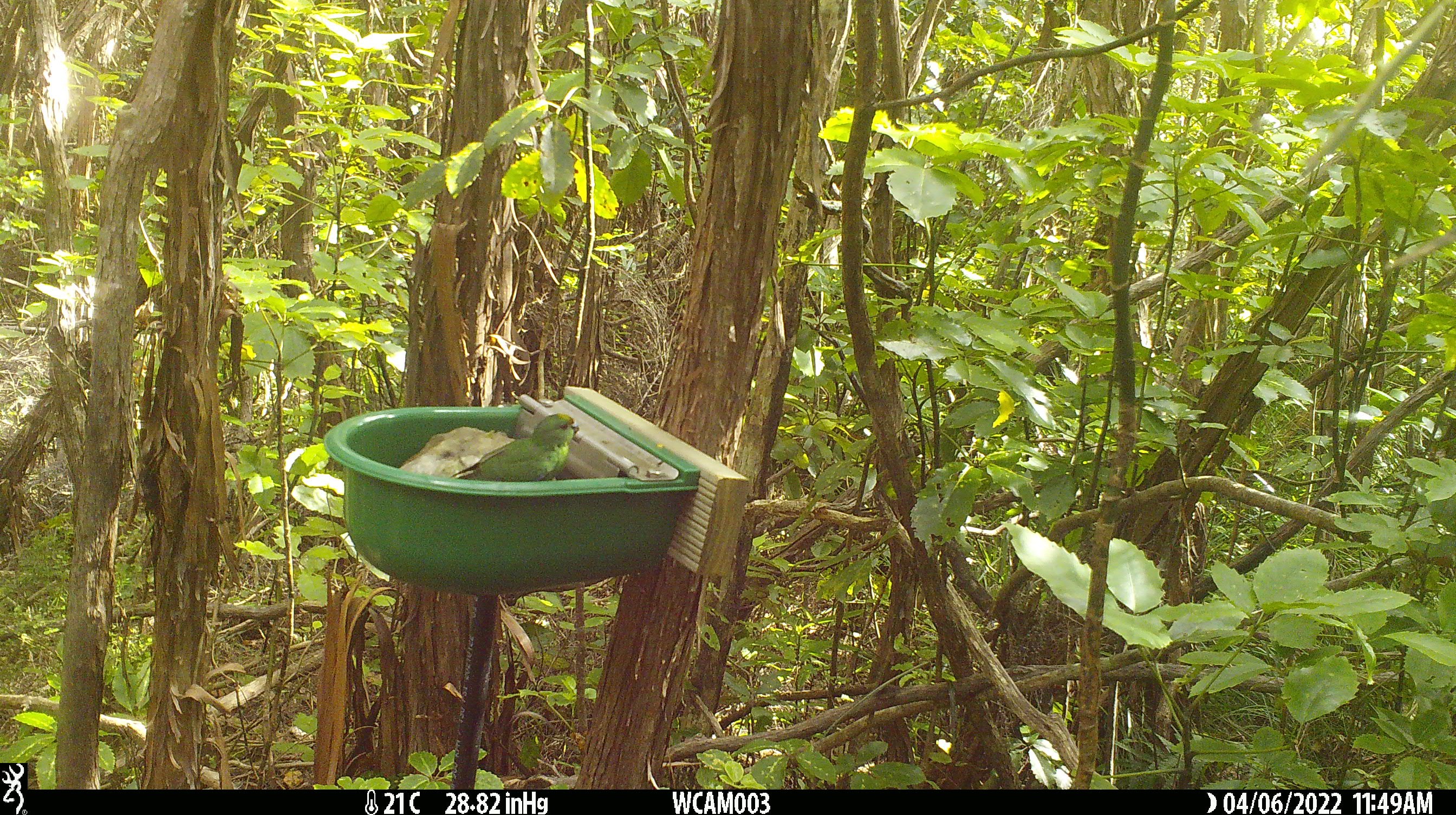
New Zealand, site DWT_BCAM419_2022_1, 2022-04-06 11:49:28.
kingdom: Animalia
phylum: Chordata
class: Aves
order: Psittaciformes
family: Psittaculidae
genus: Cyanoramphus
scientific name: Cyanoramphus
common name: parakeet